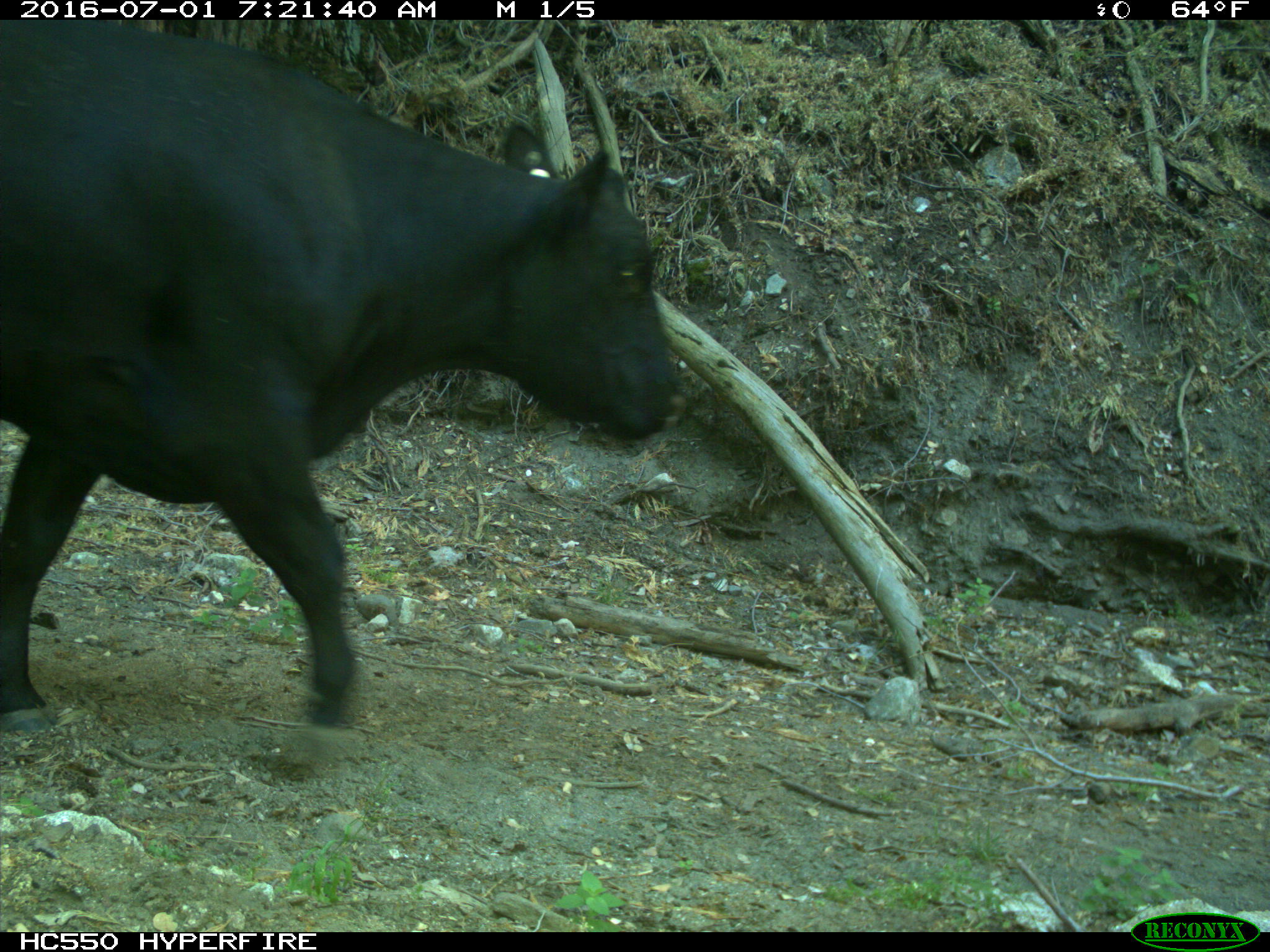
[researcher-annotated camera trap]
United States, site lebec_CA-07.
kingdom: Animalia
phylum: Chordata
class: Mammalia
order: Artiodactyla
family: Bovidae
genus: Bos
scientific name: Bos taurus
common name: domestic cow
Bos taurus (domestic cow).